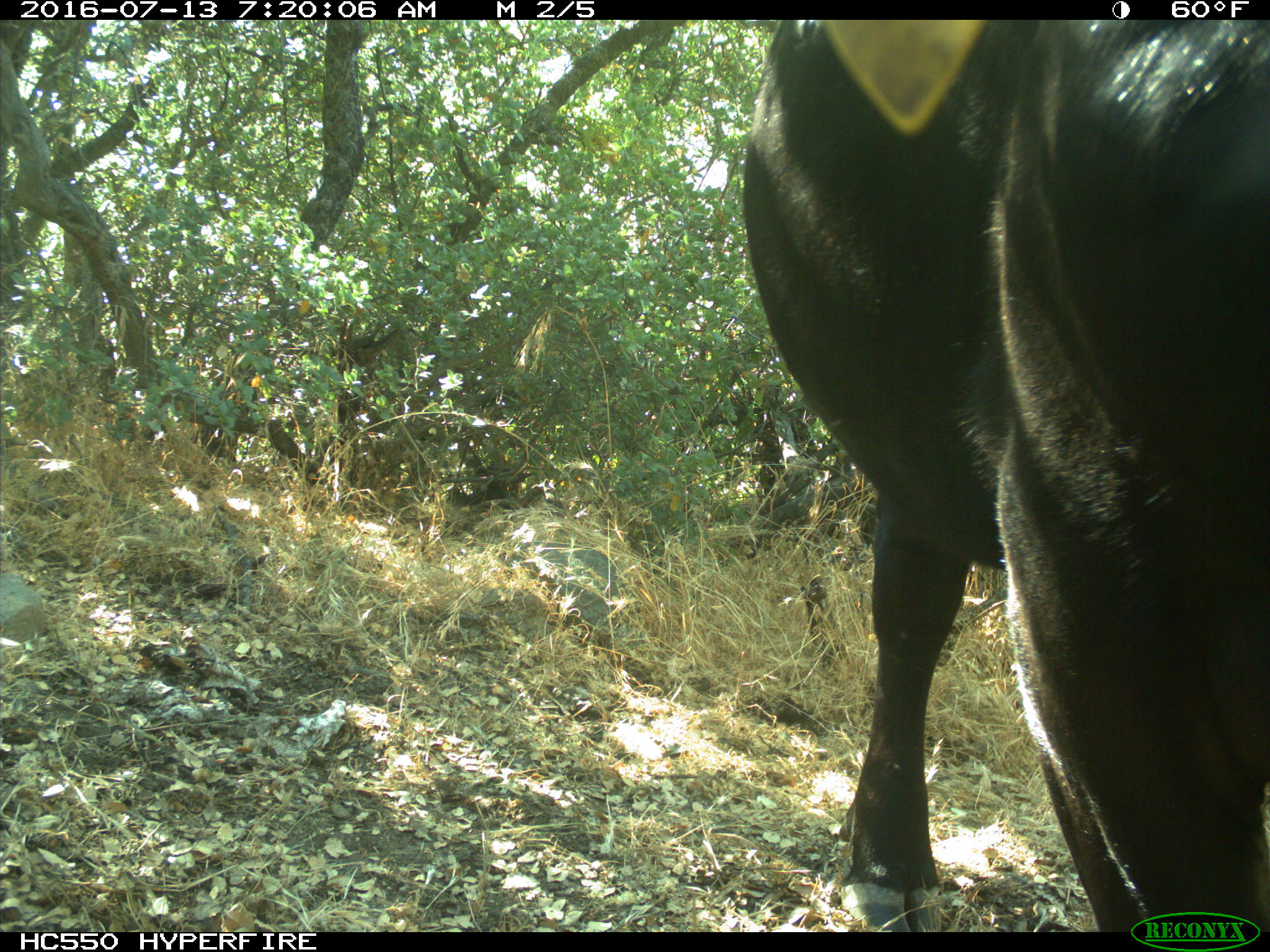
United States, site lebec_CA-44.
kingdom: Animalia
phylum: Chordata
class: Mammalia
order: Artiodactyla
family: Bovidae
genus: Bos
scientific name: Bos taurus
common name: domestic cow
Bos taurus (domestic cow).